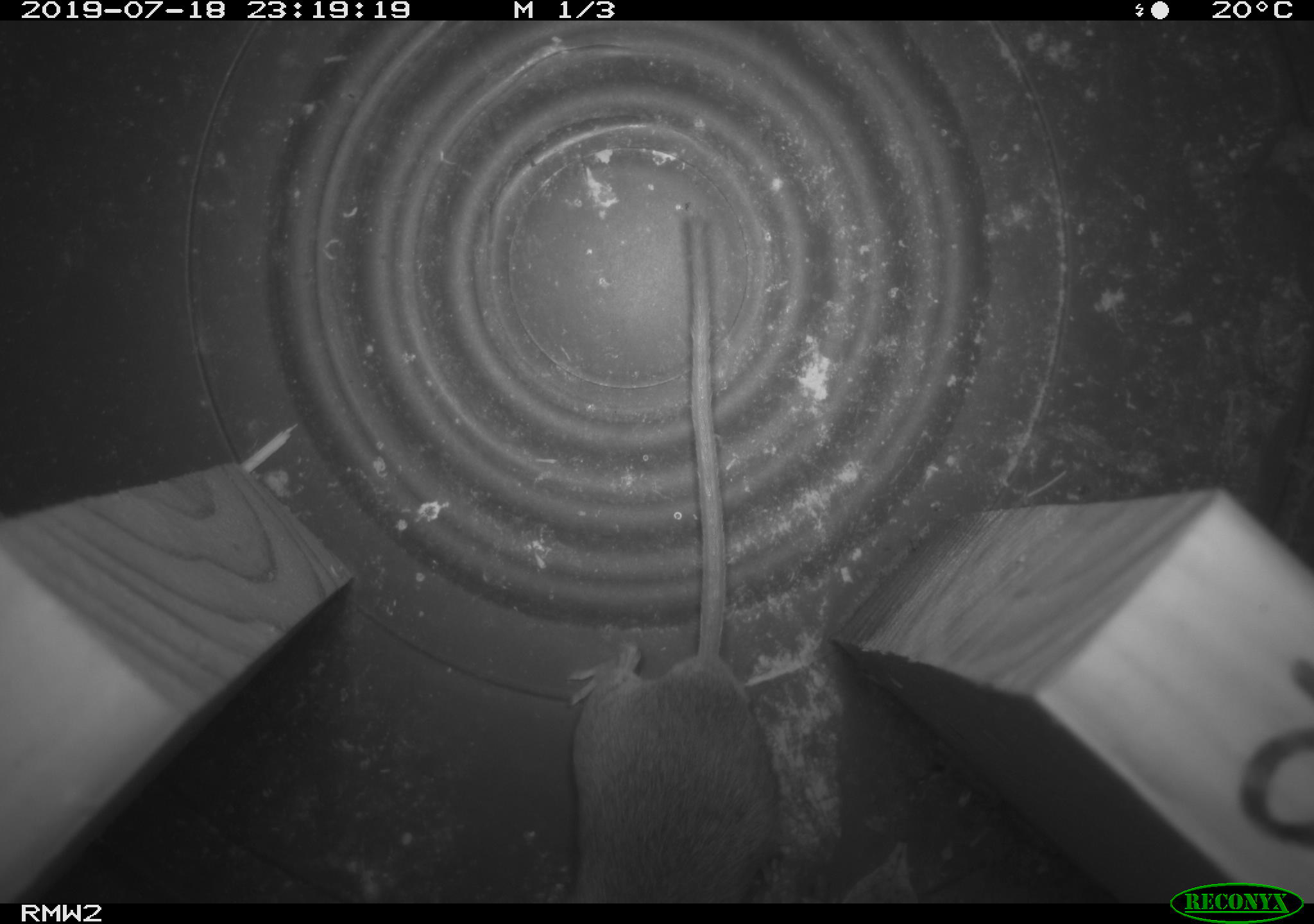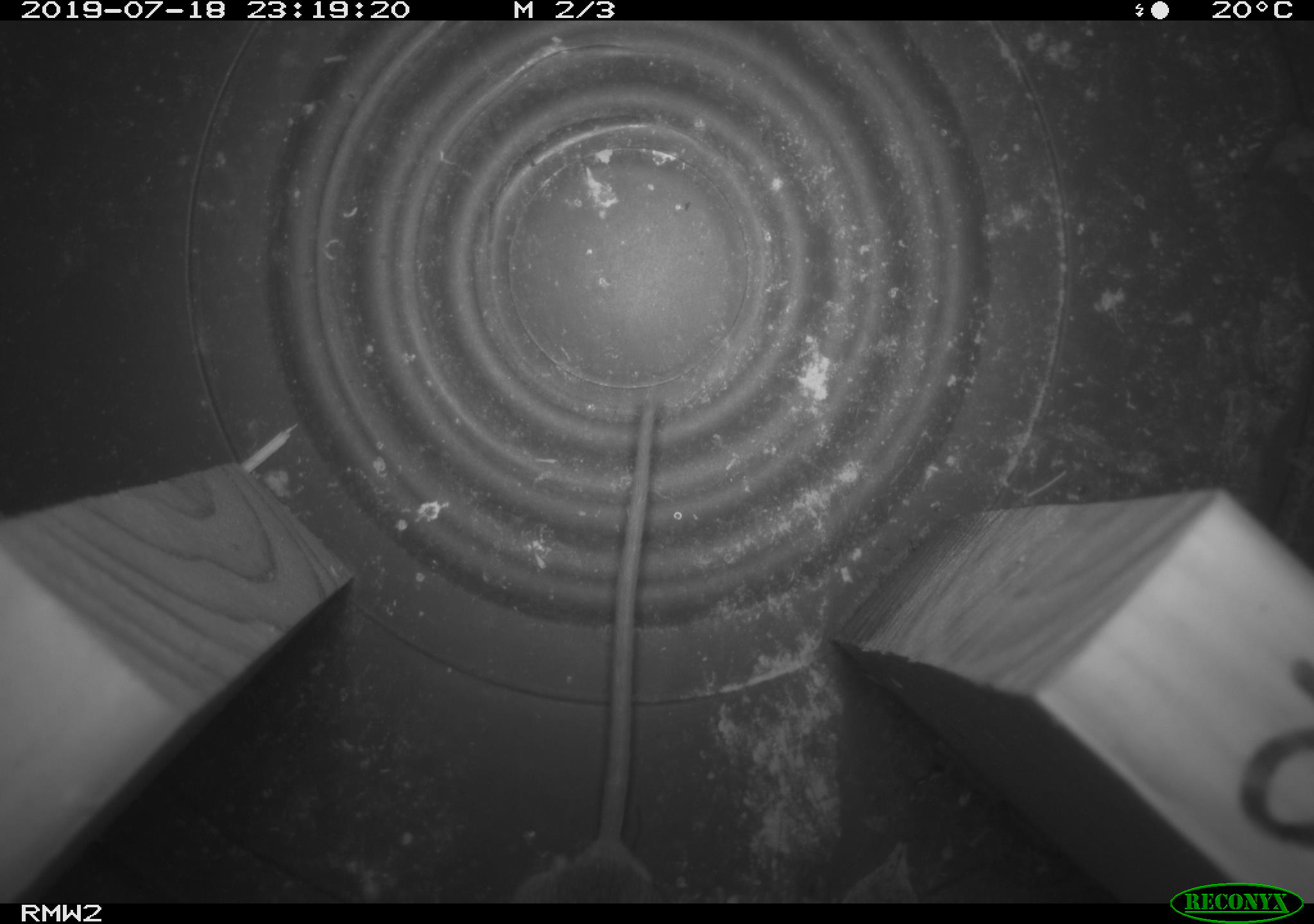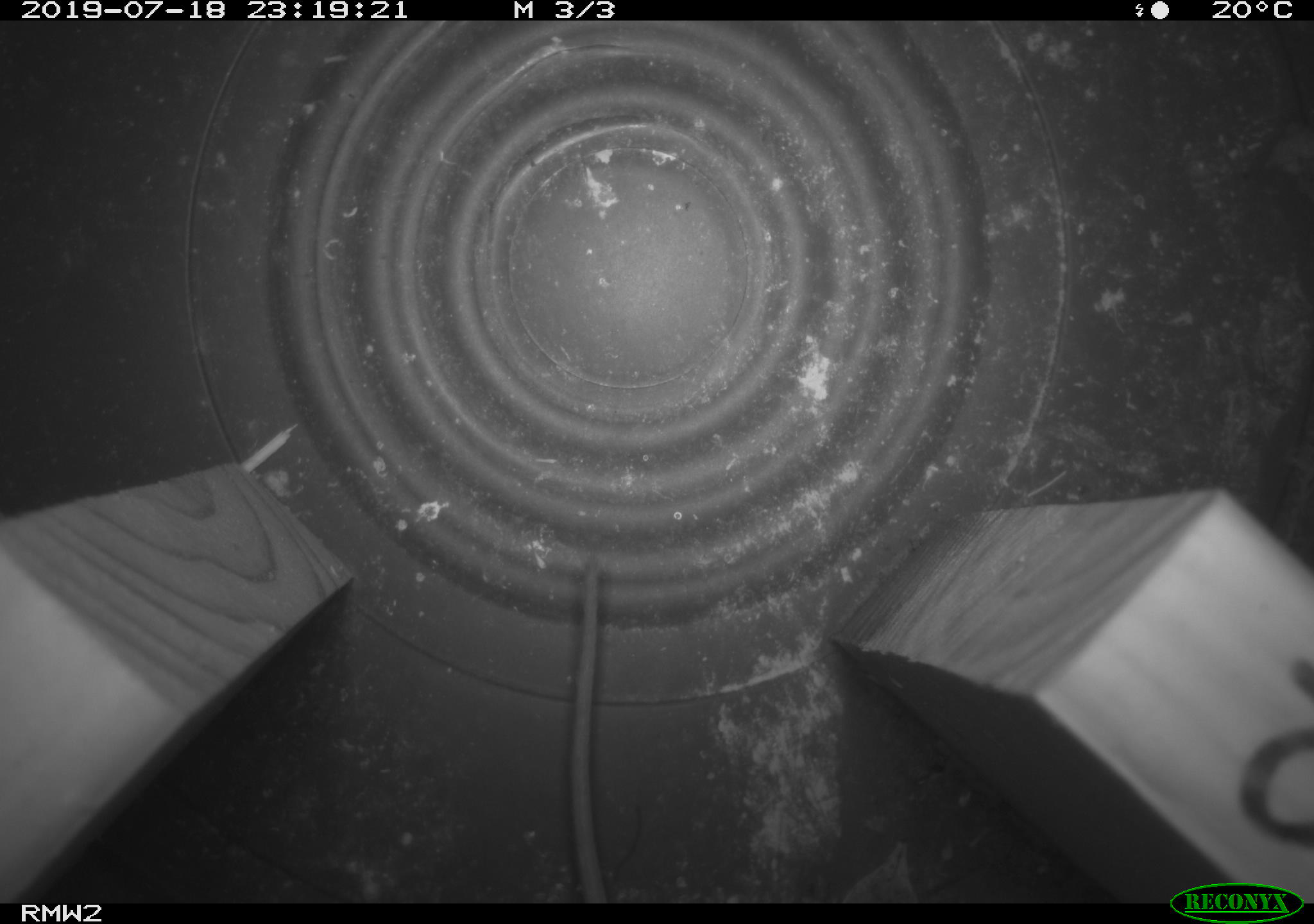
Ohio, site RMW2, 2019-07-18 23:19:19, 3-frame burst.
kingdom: Animalia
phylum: Chordata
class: Mammalia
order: Rodentia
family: Cricetidae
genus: Peromyscus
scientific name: Peromyscus leucopus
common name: white-footed mouse